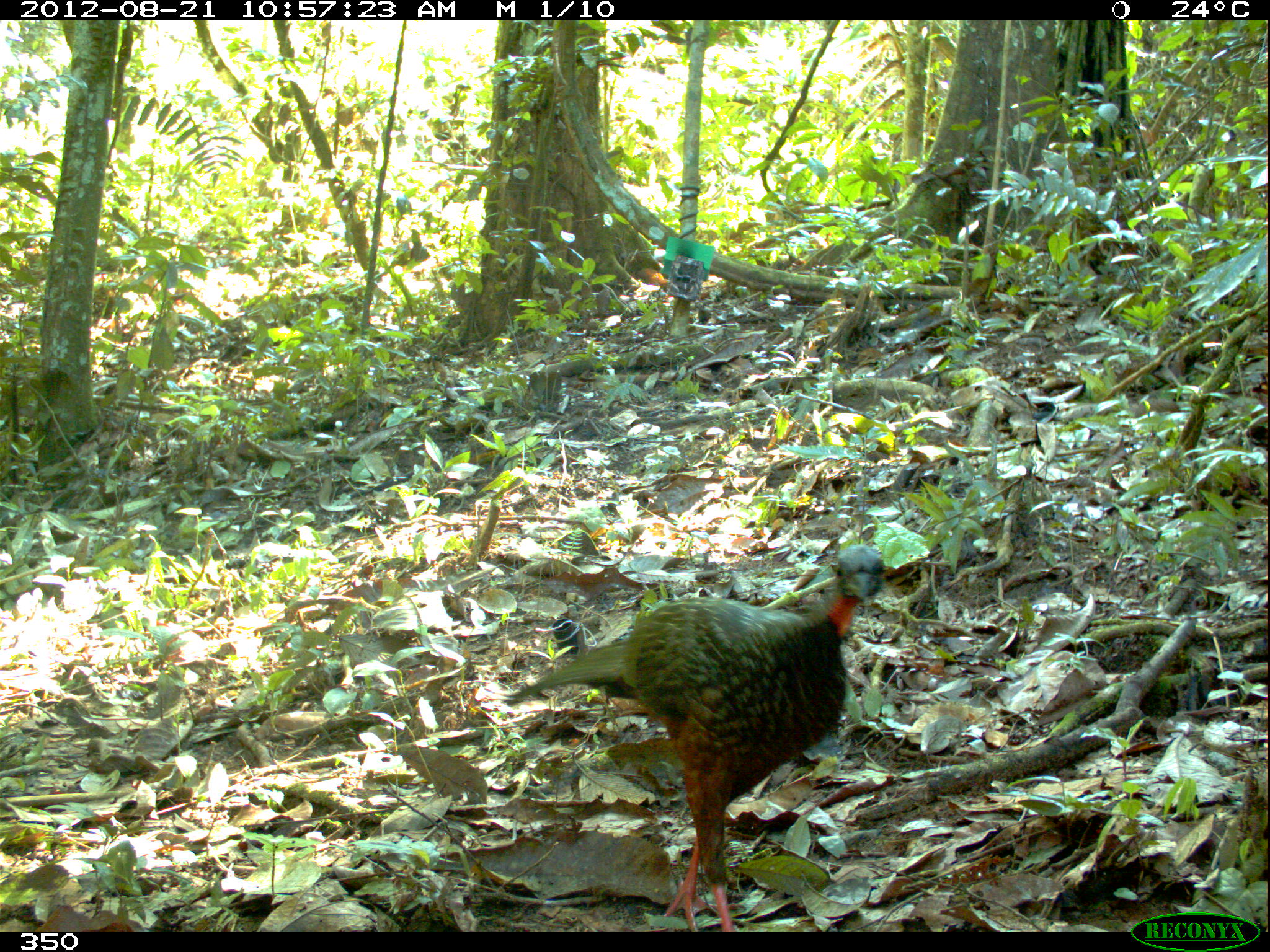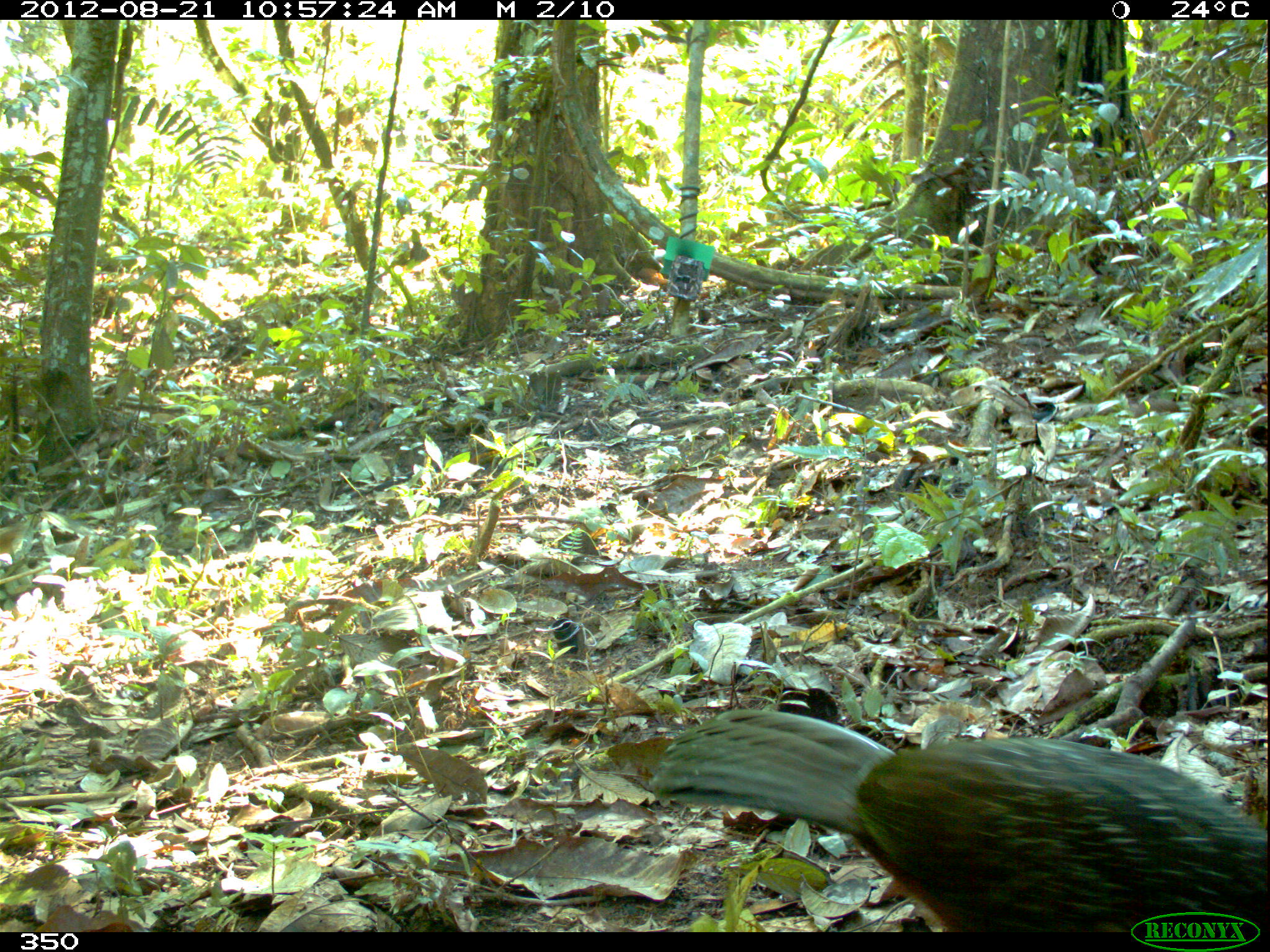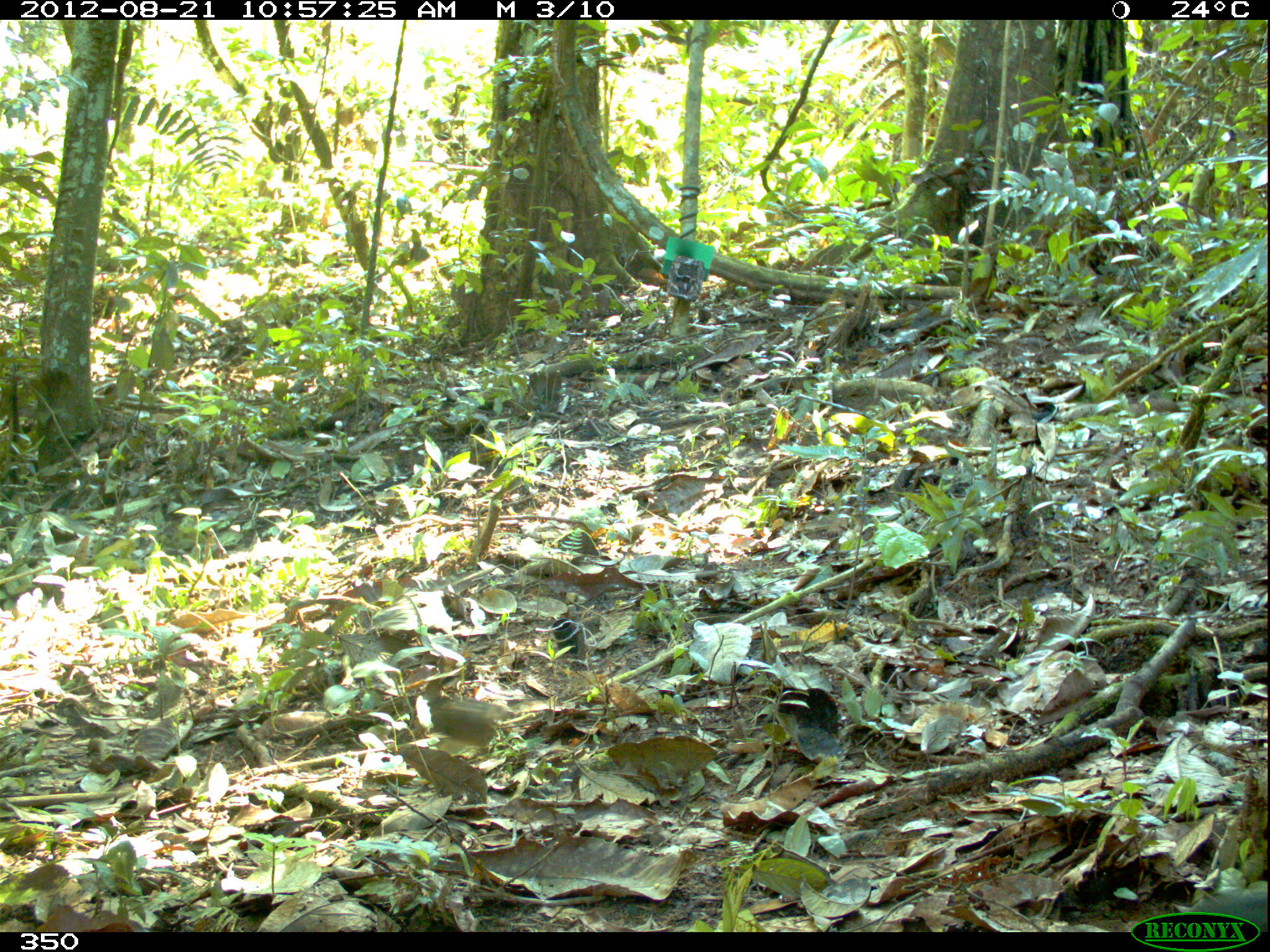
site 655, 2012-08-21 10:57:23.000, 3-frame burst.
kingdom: Animalia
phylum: Chordata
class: Aves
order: Galliformes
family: Cracidae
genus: Penelope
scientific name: Penelope jacquacu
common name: spix's guan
Penelope jacquacu (spix's guan).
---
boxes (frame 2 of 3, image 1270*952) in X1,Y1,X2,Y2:
penelope jacquacu: 649,710,1267,931